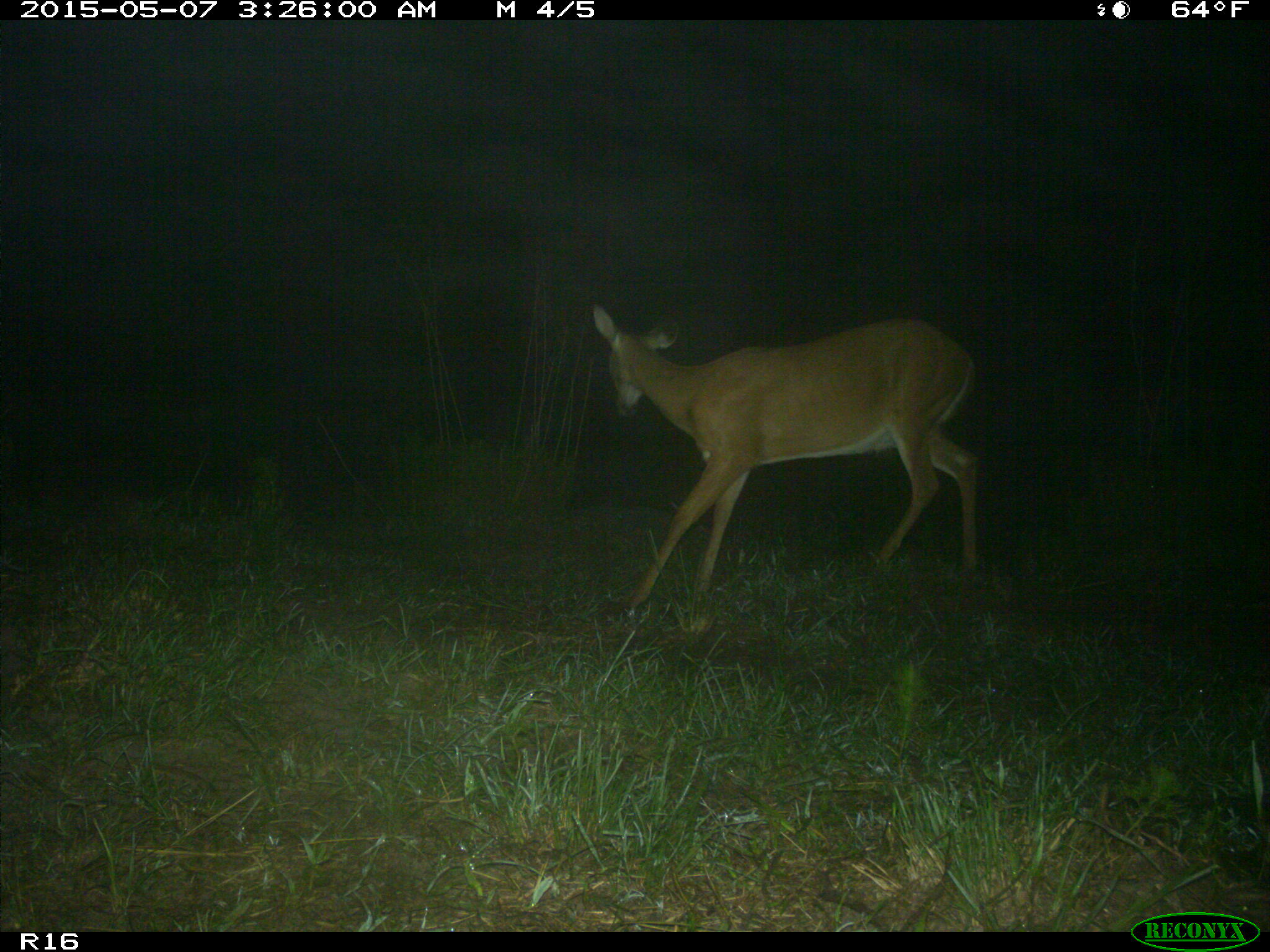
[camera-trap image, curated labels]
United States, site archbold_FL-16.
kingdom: Animalia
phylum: Chordata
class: Mammalia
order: Artiodactyla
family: Bovidae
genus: Bos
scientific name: Bos taurus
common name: domestic cow